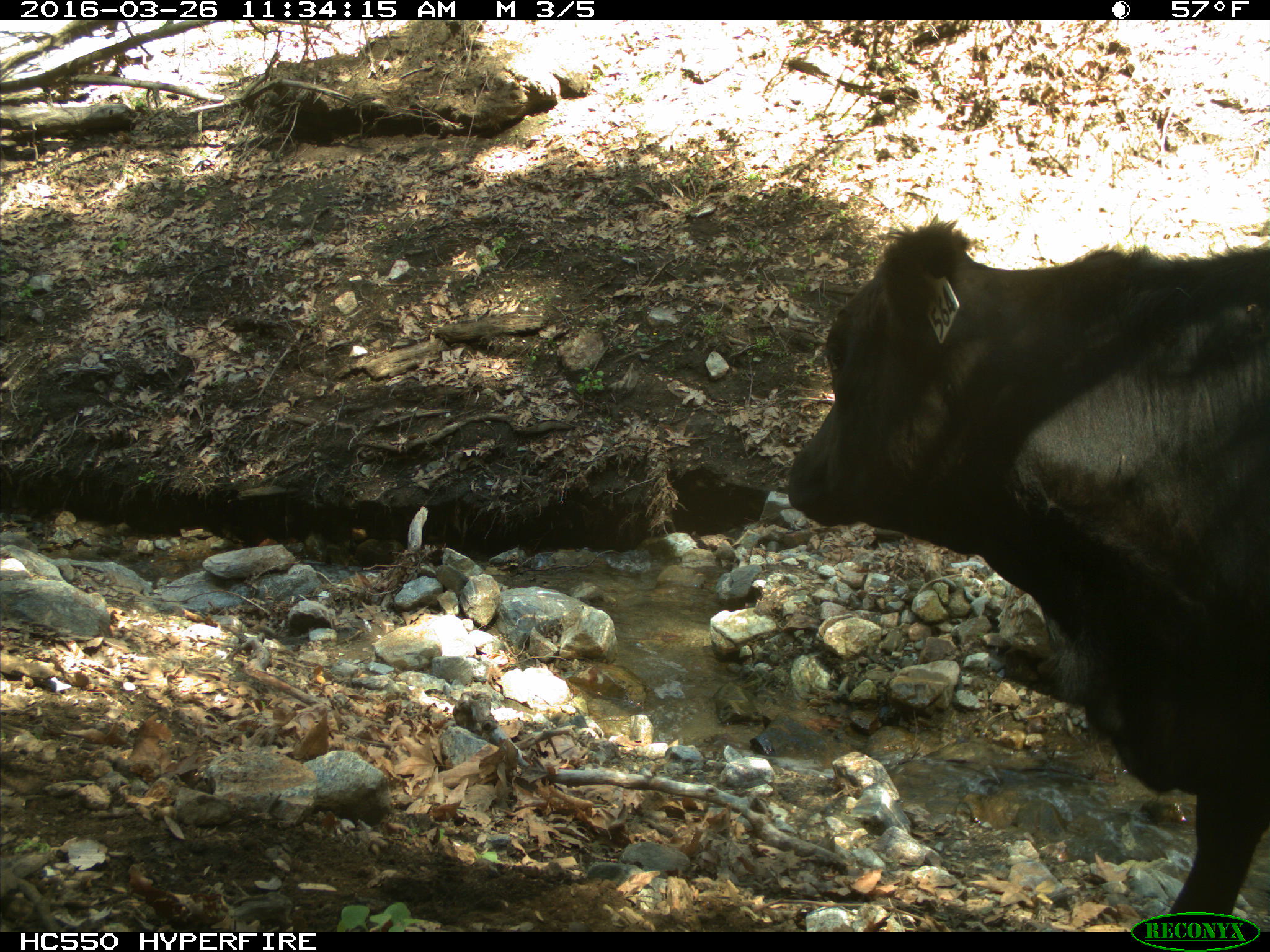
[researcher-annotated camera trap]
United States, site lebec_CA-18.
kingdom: Animalia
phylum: Chordata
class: Mammalia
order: Artiodactyla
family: Bovidae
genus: Bos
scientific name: Bos taurus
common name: domestic cow